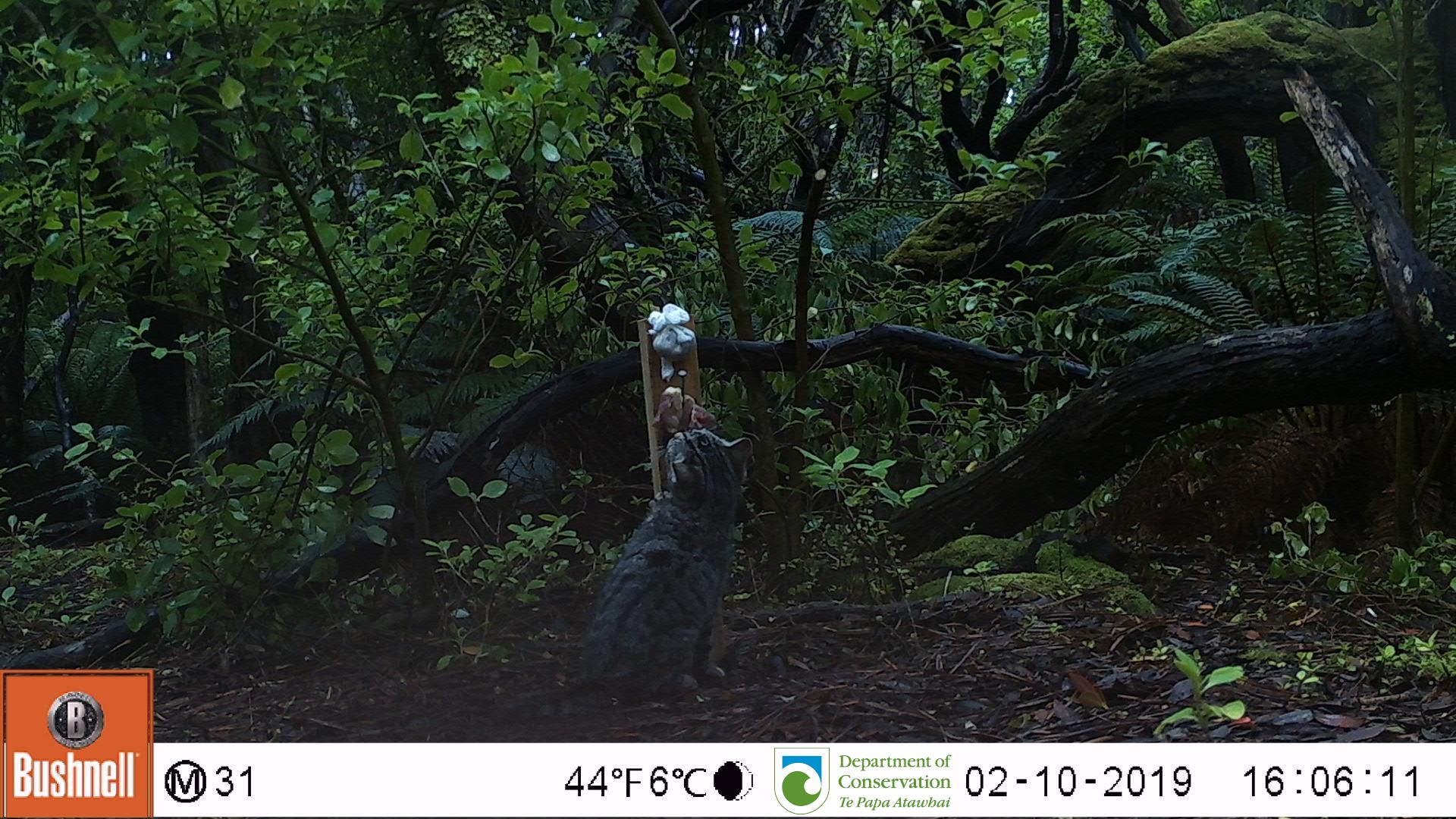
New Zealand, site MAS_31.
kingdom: Animalia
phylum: Chordata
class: Mammalia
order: Carnivora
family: Felidae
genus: Felis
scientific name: Felis catus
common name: domestic cat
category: cat